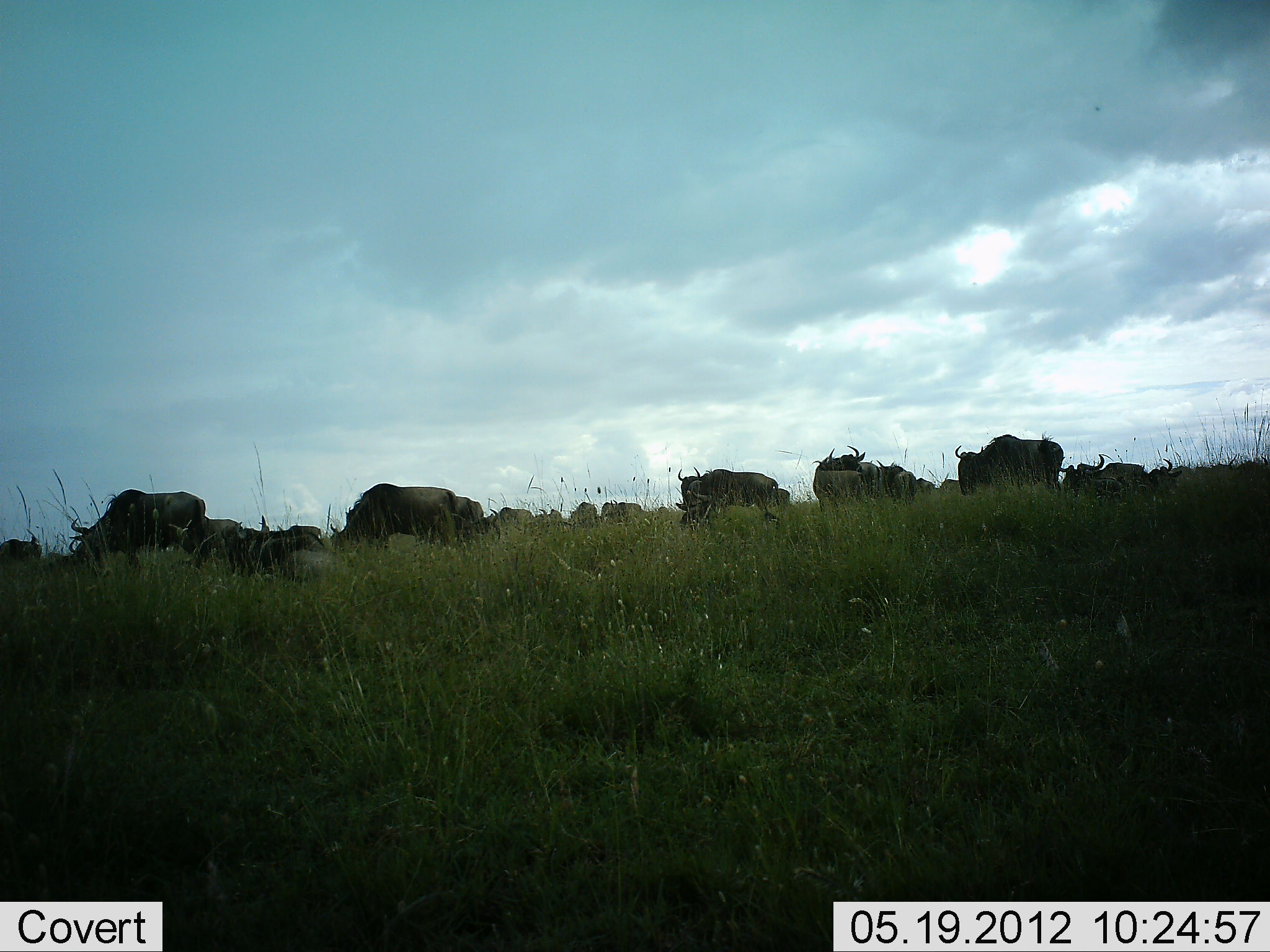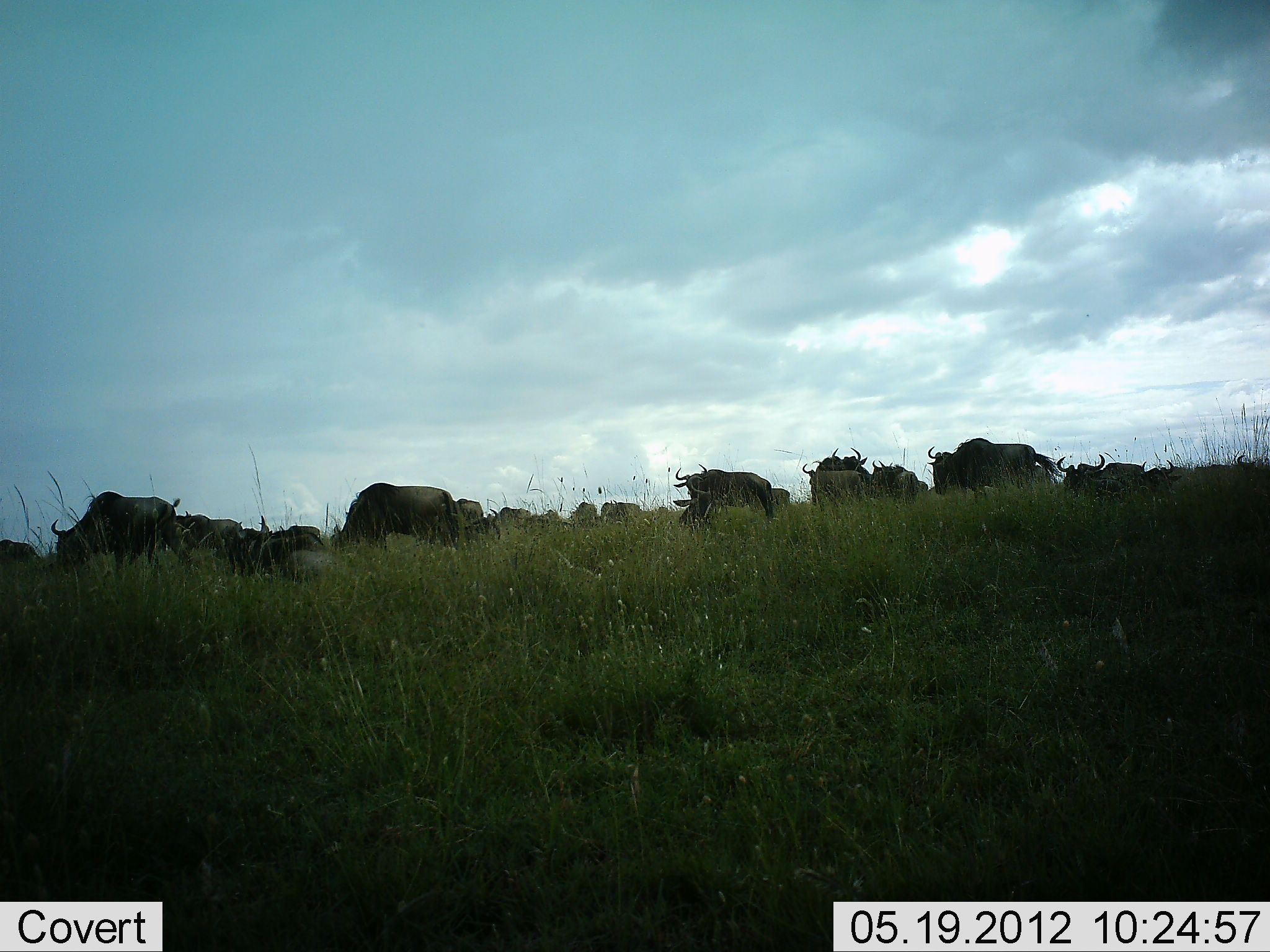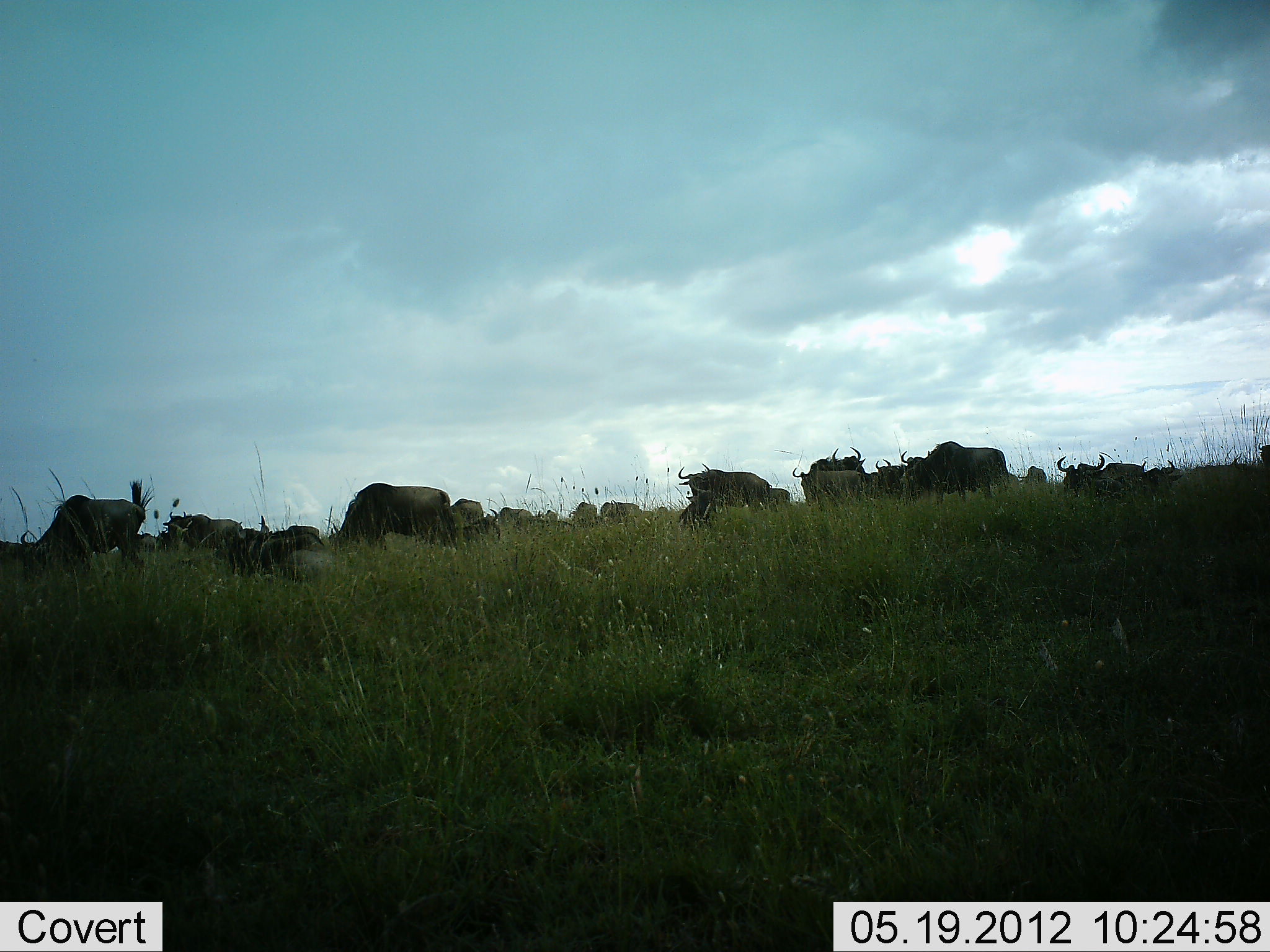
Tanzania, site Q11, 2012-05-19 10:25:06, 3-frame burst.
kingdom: Animalia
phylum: Chordata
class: Mammalia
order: Artiodactyla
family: Bovidae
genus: Connochaetes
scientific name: Connochaetes taurinus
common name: blue wildebeest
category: wildebeest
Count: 11-50.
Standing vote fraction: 40%.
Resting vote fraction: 10%.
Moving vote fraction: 70%.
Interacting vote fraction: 0%.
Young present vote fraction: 0%.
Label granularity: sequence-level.